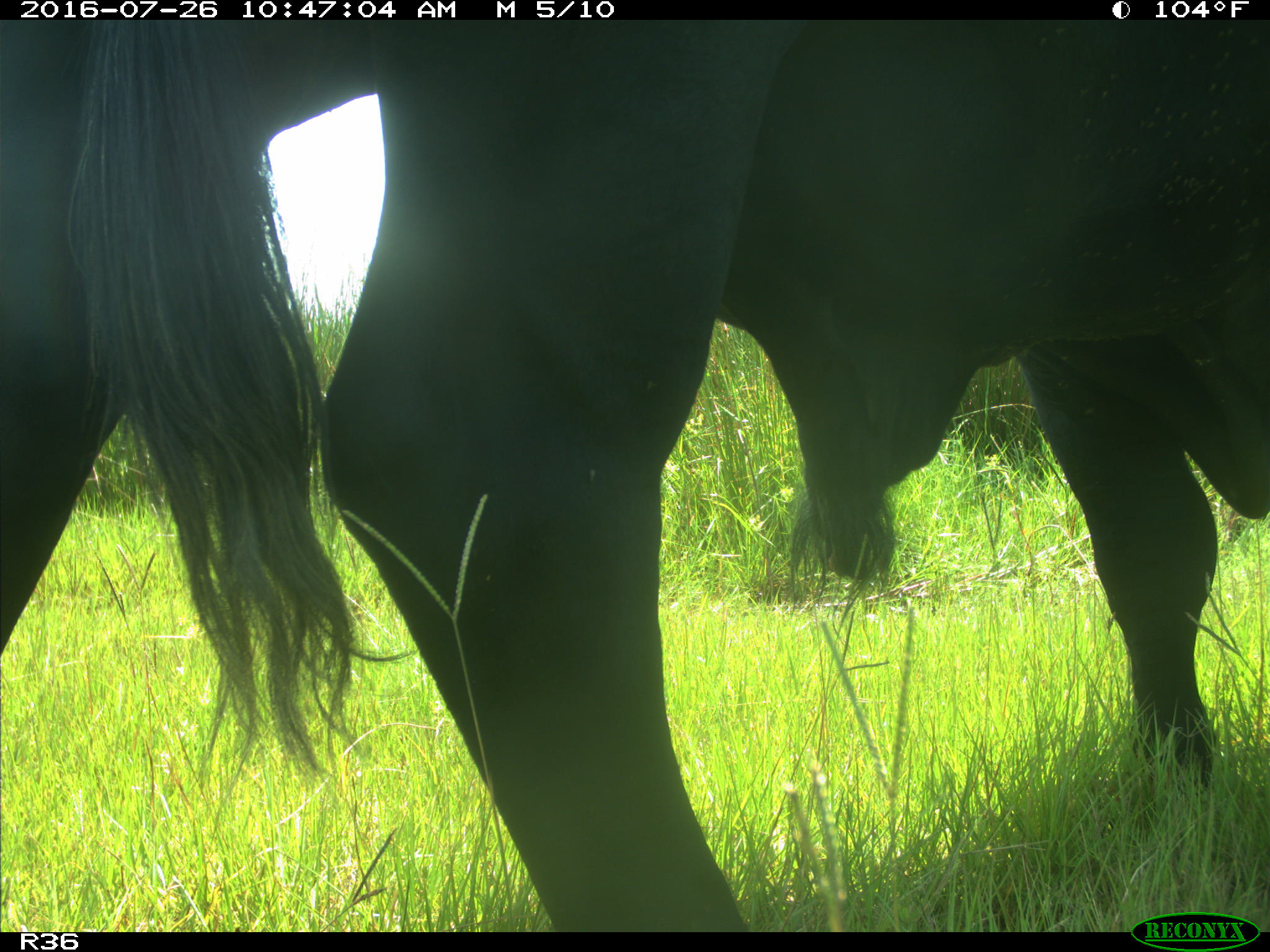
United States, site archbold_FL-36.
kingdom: Animalia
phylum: Chordata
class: Mammalia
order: Artiodactyla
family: Bovidae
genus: Bos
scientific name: Bos taurus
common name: domestic cow